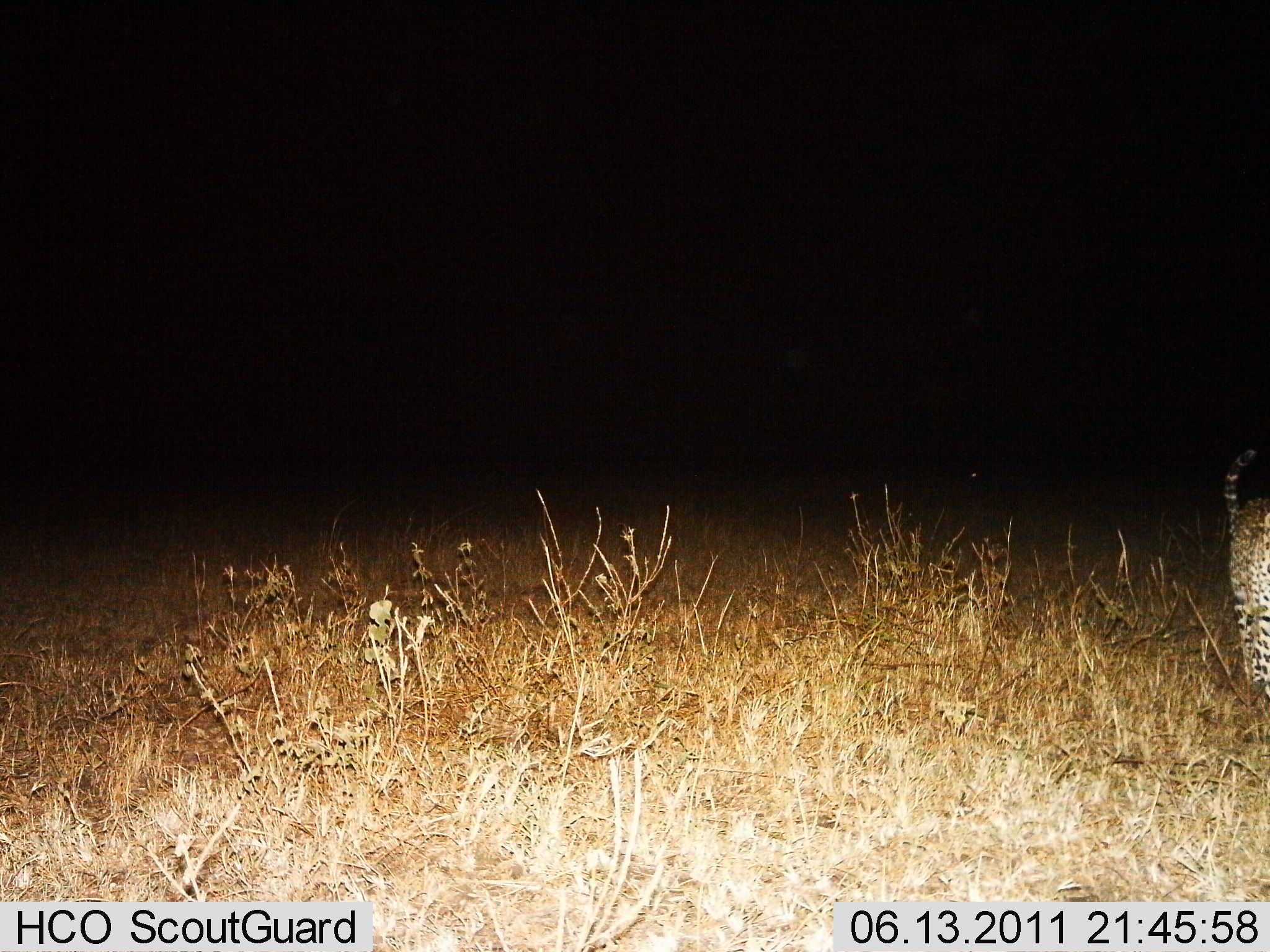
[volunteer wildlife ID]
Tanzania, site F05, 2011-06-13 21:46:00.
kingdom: Animalia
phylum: Chordata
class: Mammalia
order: Carnivora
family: Felidae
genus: Panthera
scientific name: Panthera pardus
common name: leopard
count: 1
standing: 30%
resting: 0%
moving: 70%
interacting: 0%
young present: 0%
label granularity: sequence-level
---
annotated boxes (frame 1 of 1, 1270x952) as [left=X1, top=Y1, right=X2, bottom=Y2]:
animal: [left=1221, top=446, right=1270, bottom=710]